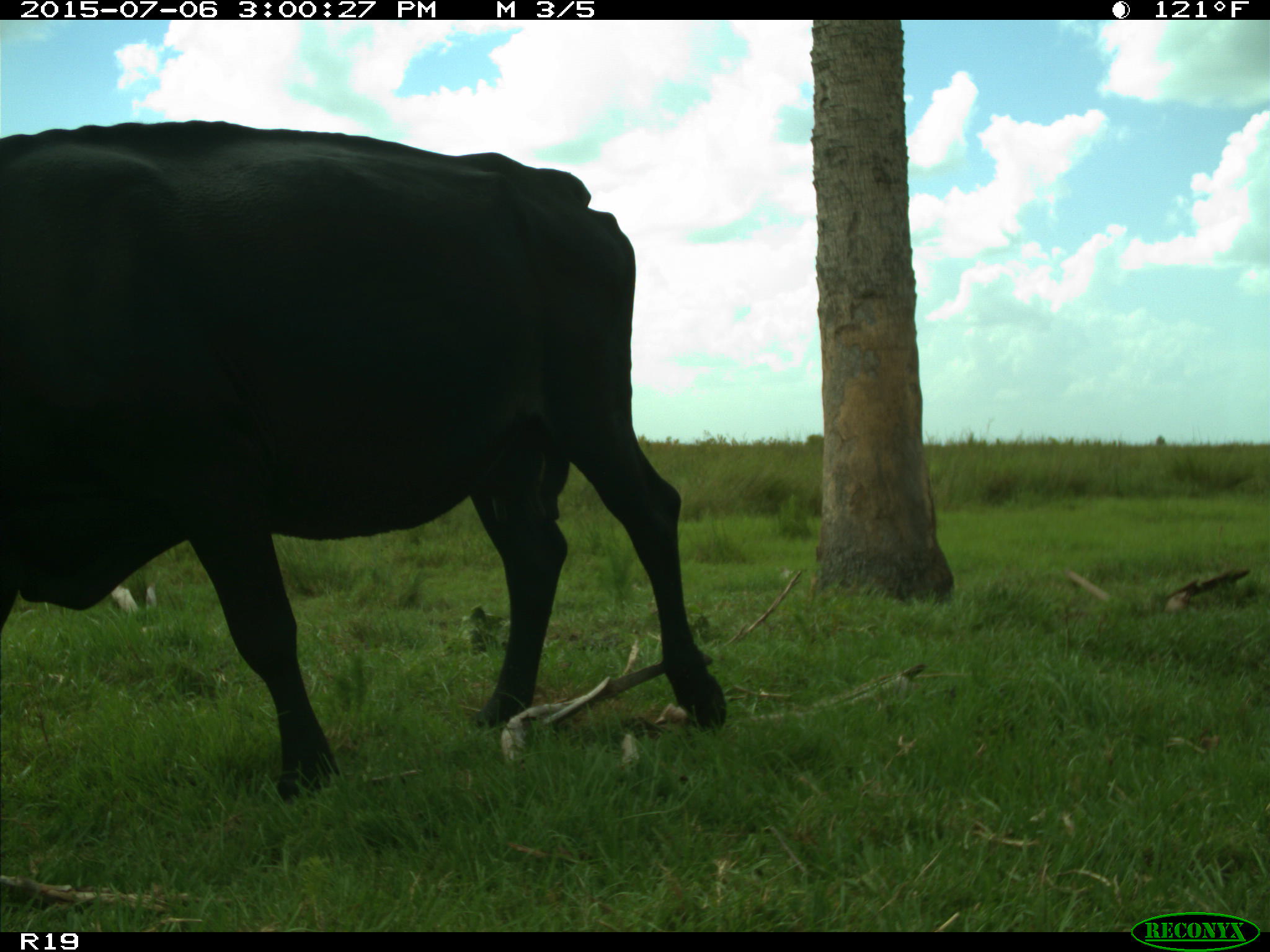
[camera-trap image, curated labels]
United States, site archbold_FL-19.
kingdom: Animalia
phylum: Chordata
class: Mammalia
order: Artiodactyla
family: Bovidae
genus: Bos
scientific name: Bos taurus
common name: domestic cow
Bos taurus (domestic cow).